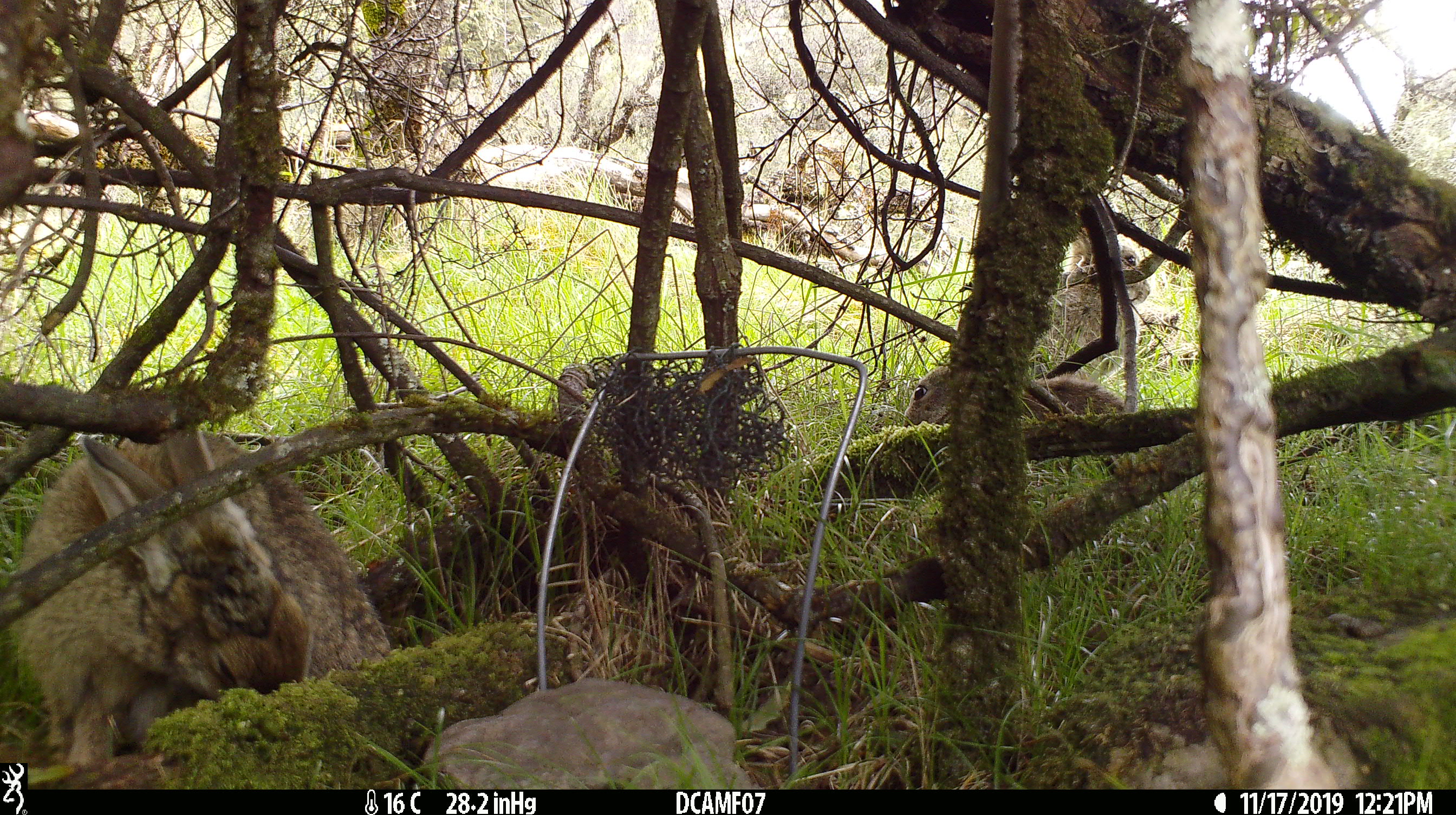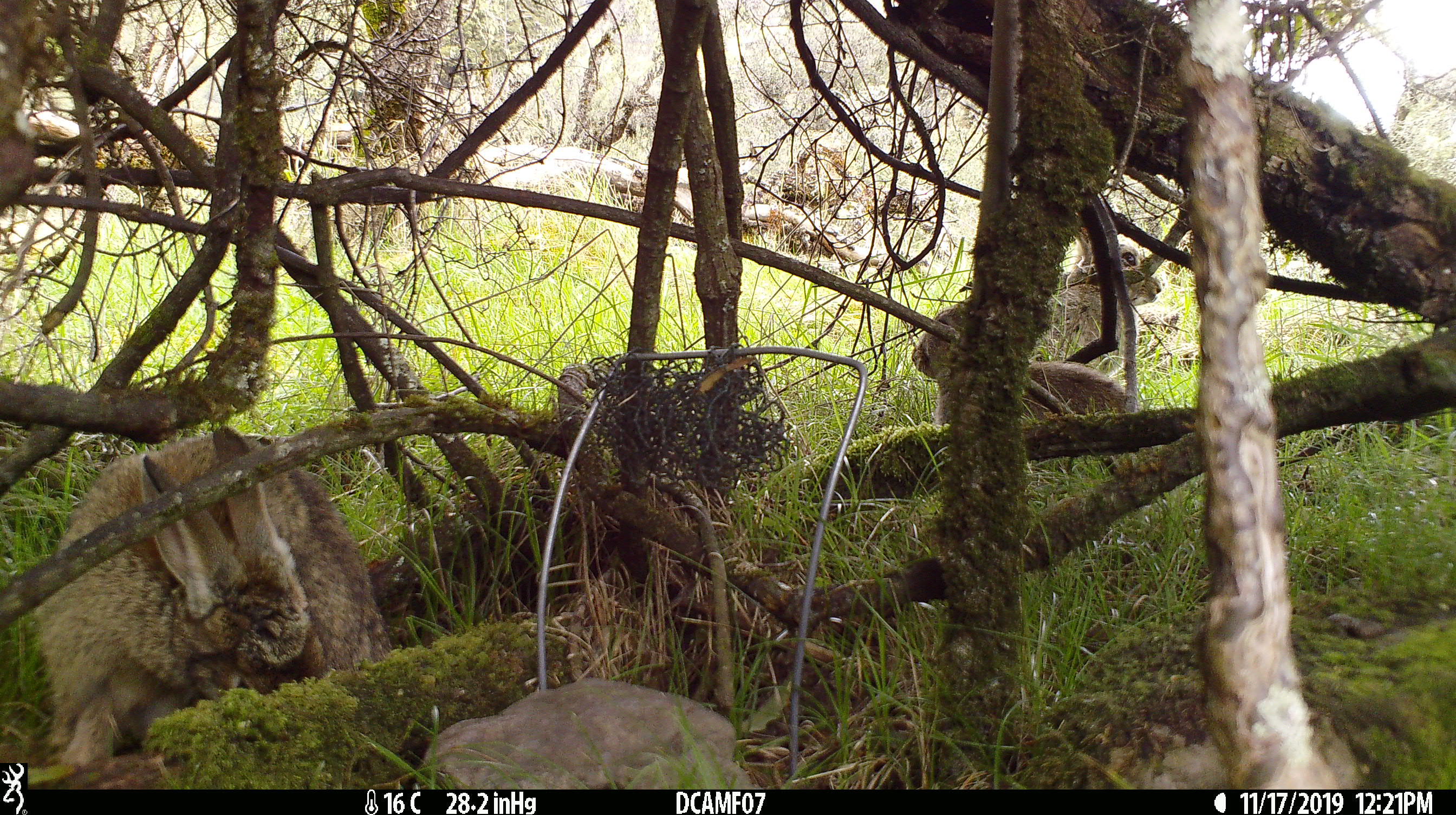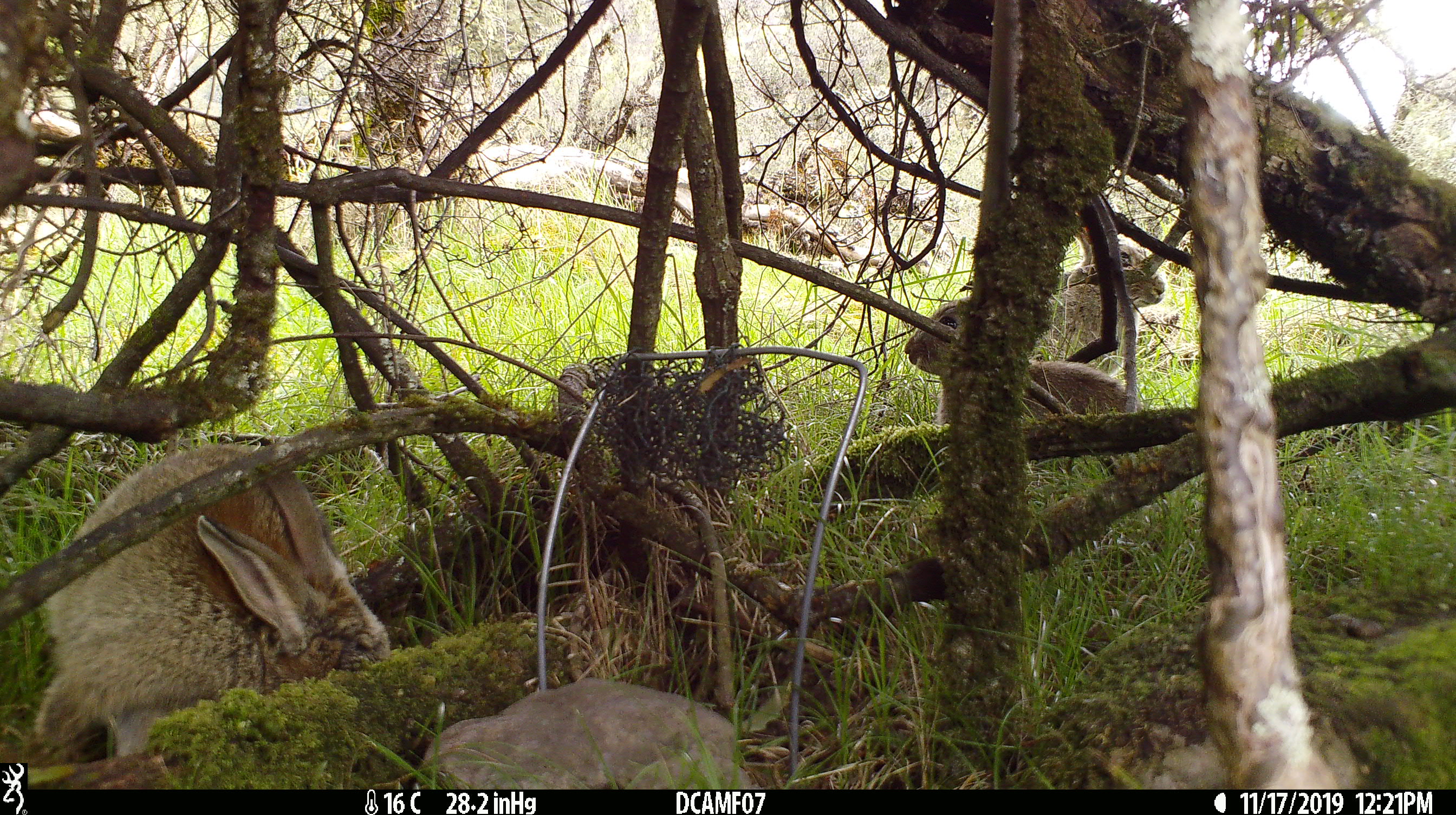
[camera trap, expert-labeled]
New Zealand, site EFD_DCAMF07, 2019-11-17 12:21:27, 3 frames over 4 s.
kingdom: Animalia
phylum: Chordata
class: Mammalia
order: Lagomorpha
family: Leporidae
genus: Oryctolagus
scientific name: Oryctolagus cuniculus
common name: european rabbit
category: rabbit